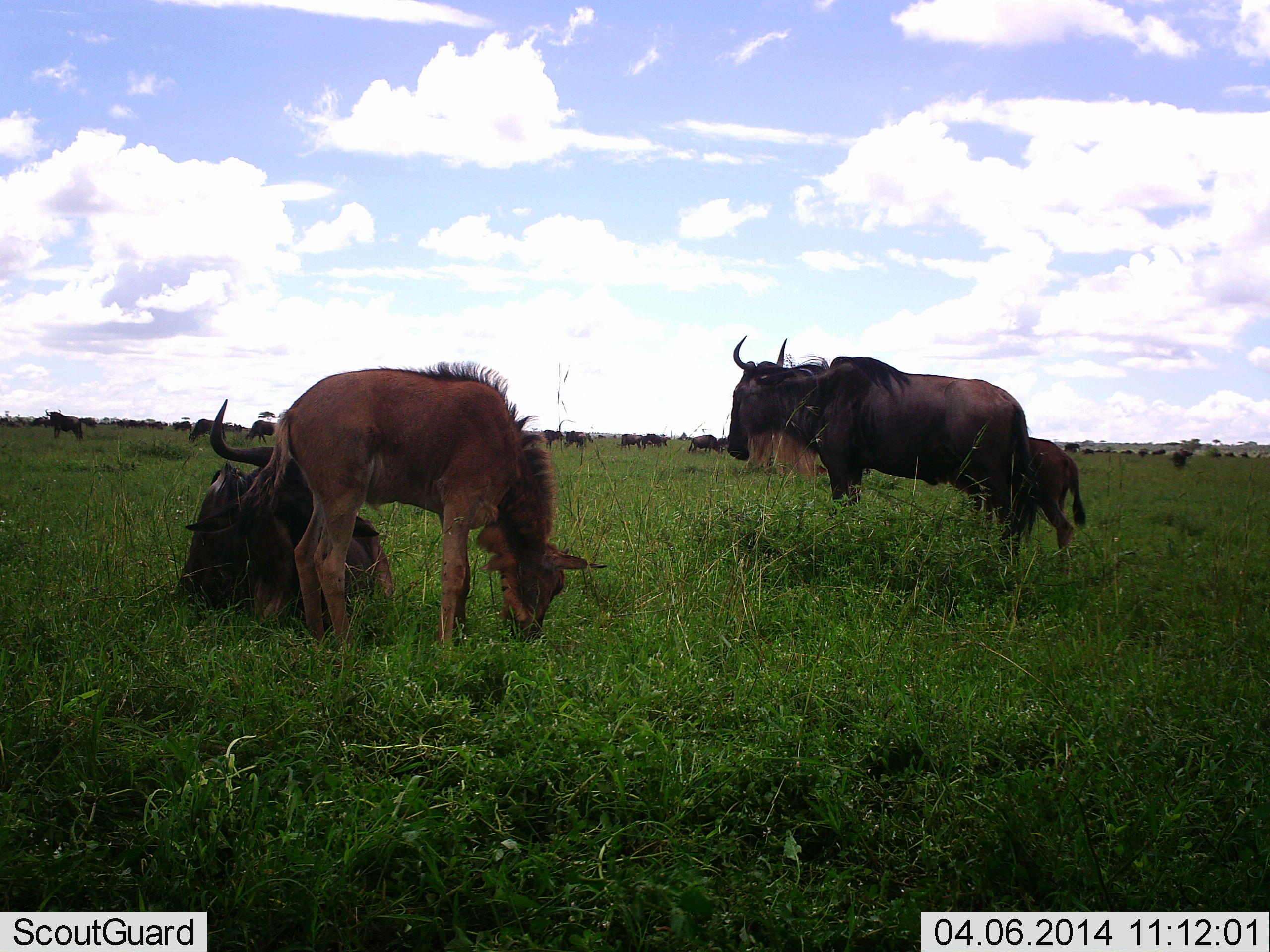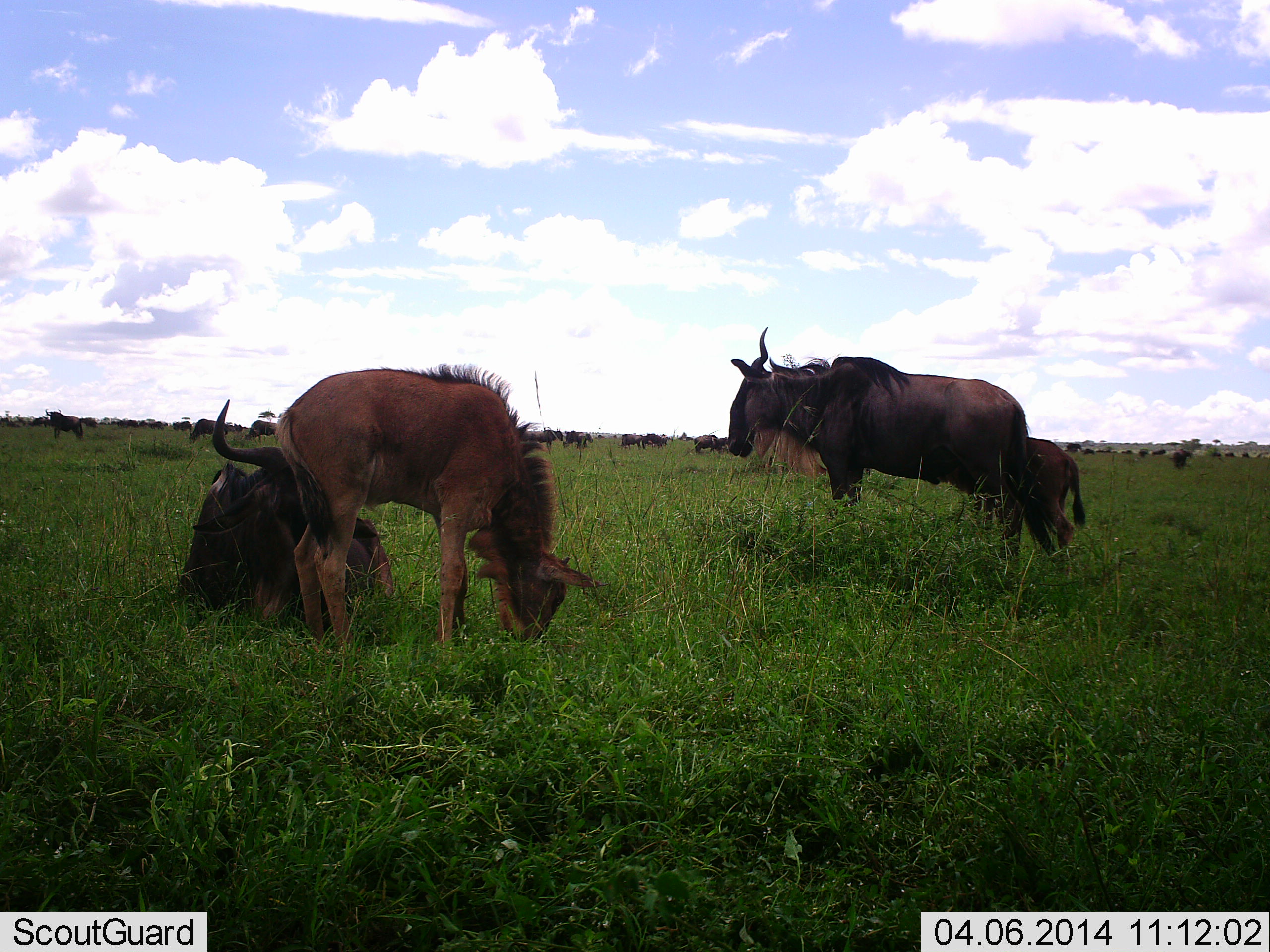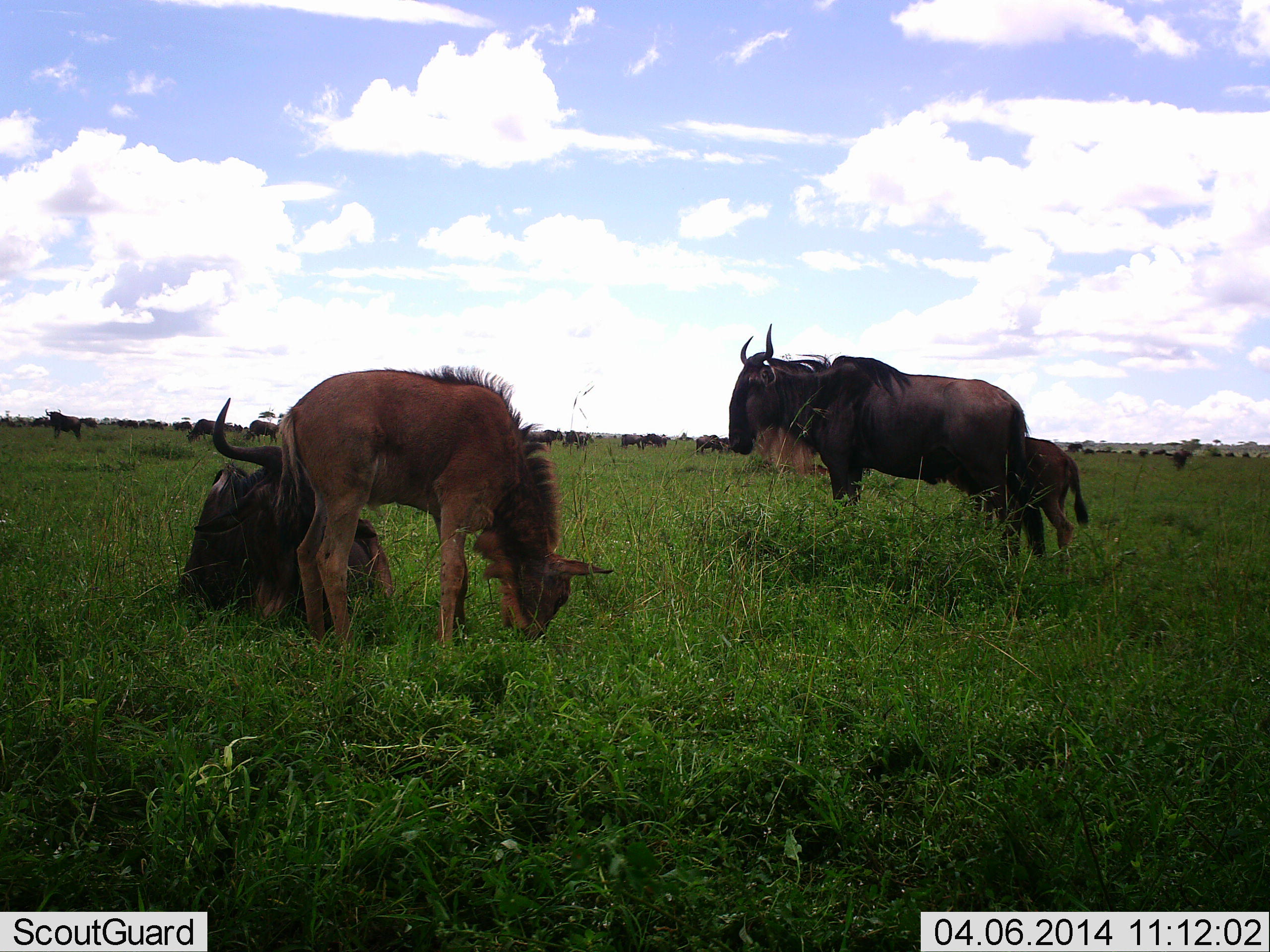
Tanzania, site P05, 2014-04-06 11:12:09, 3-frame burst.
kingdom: Animalia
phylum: Chordata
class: Mammalia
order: Artiodactyla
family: Bovidae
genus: Connochaetes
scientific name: Connochaetes taurinus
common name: blue wildebeest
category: wildebeest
Wildebeest (blue wildebeest) (Connochaetes taurinus), count 11-50. Behavior (volunteer vote fractions): standing 90%, resting 80%, moving 10%, interacting 10%. Young present (vote fraction): 90%. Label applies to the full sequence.